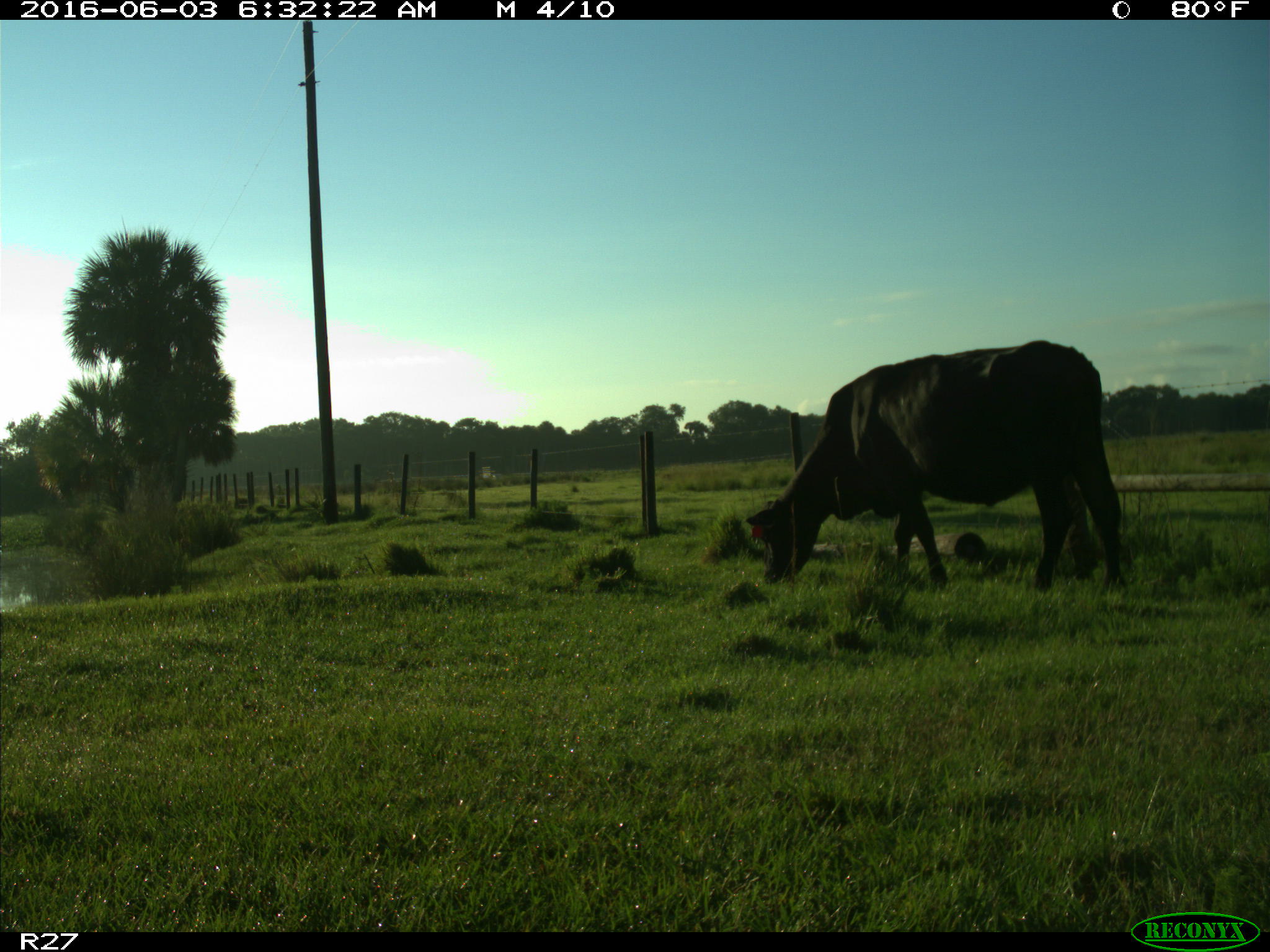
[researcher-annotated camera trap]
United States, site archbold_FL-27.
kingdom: Animalia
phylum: Chordata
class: Mammalia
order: Artiodactyla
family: Bovidae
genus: Bos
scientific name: Bos taurus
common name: domestic cow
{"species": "Bos taurus (domestic cow)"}